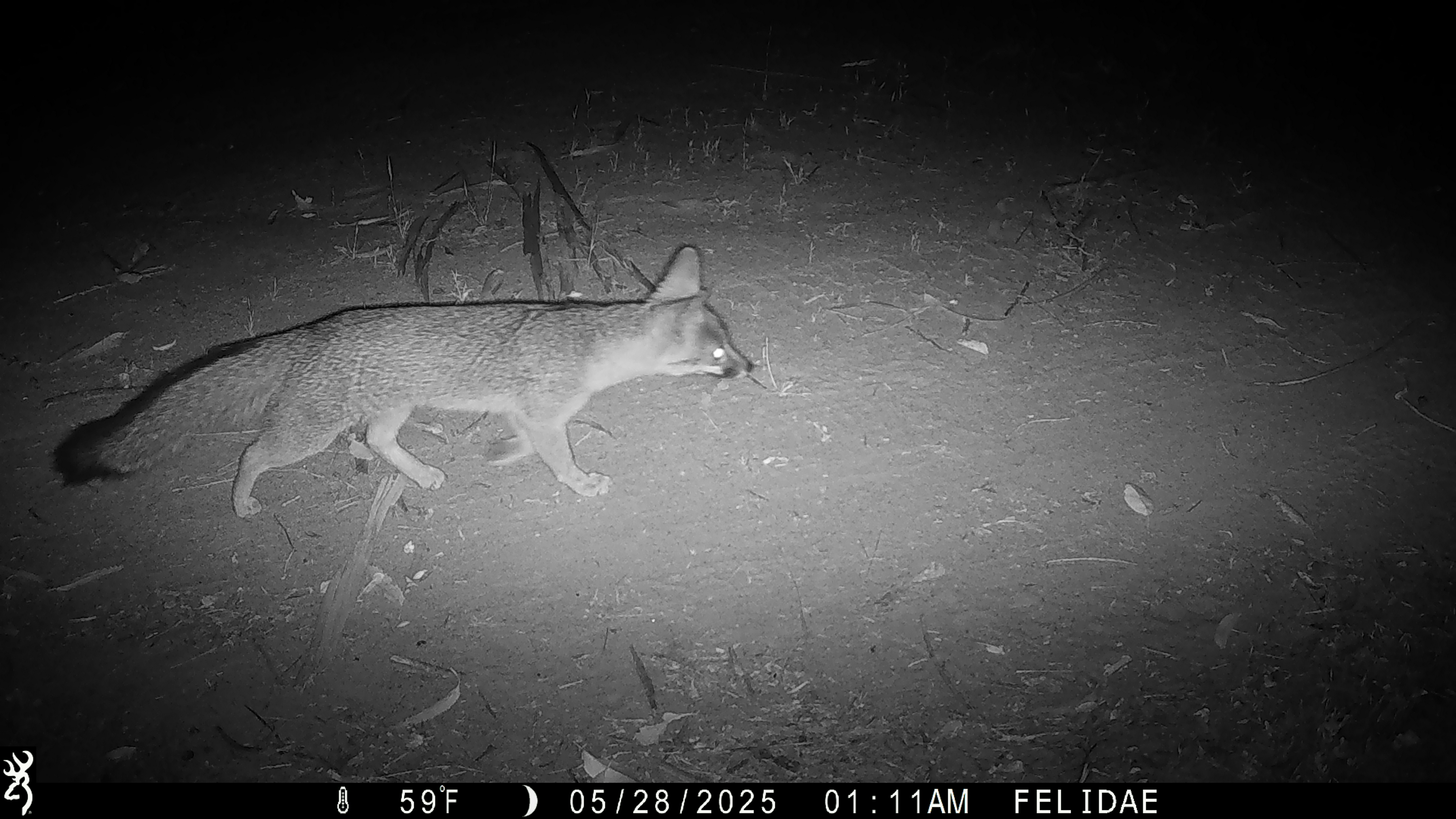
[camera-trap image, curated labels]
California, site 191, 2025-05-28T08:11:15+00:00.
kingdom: Animalia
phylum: Chordata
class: Mammalia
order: Carnivora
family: Canidae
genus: Urocyon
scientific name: Urocyon cinereoargenteus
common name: gray fox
Gray fox (Urocyon cinereoargenteus).